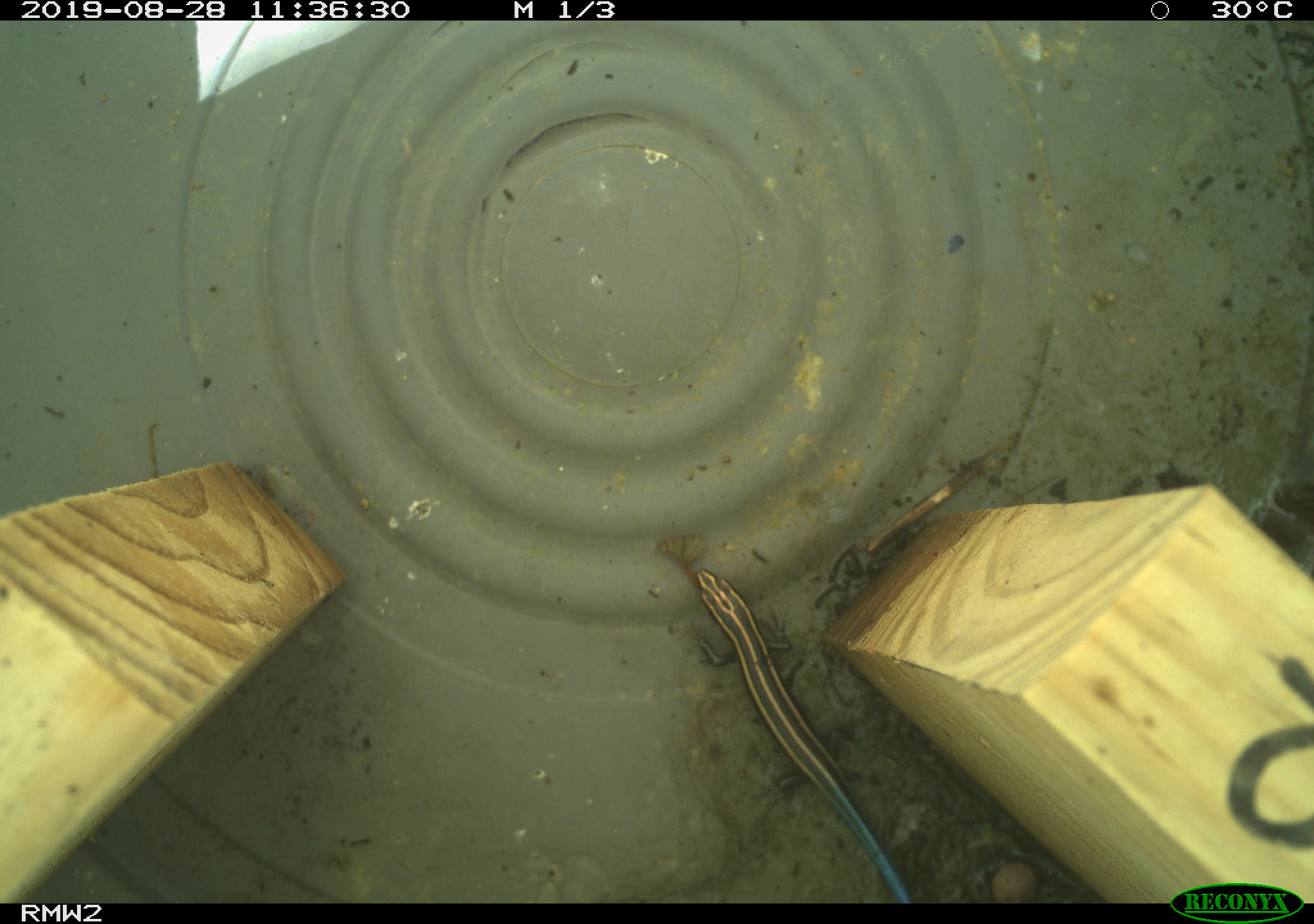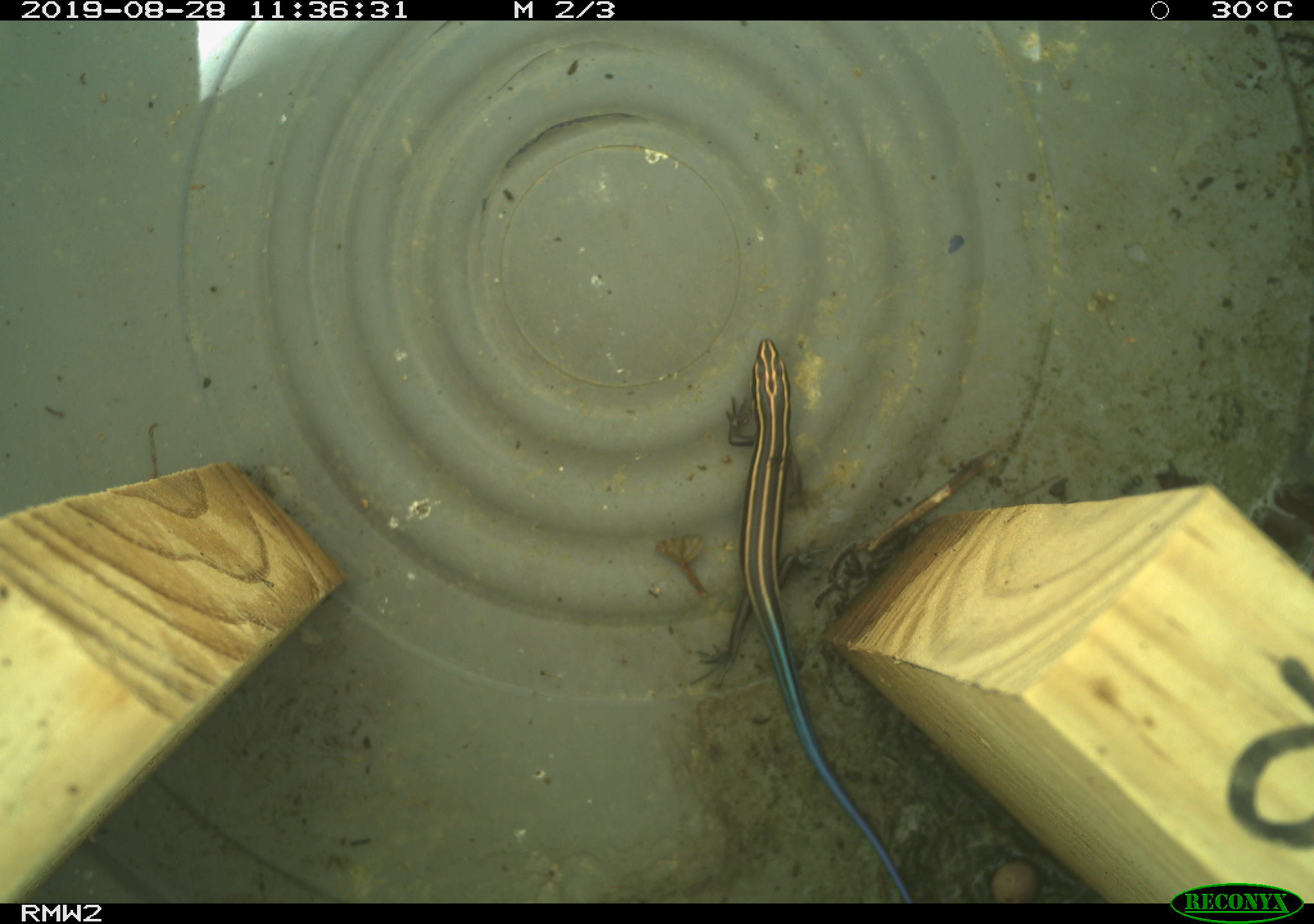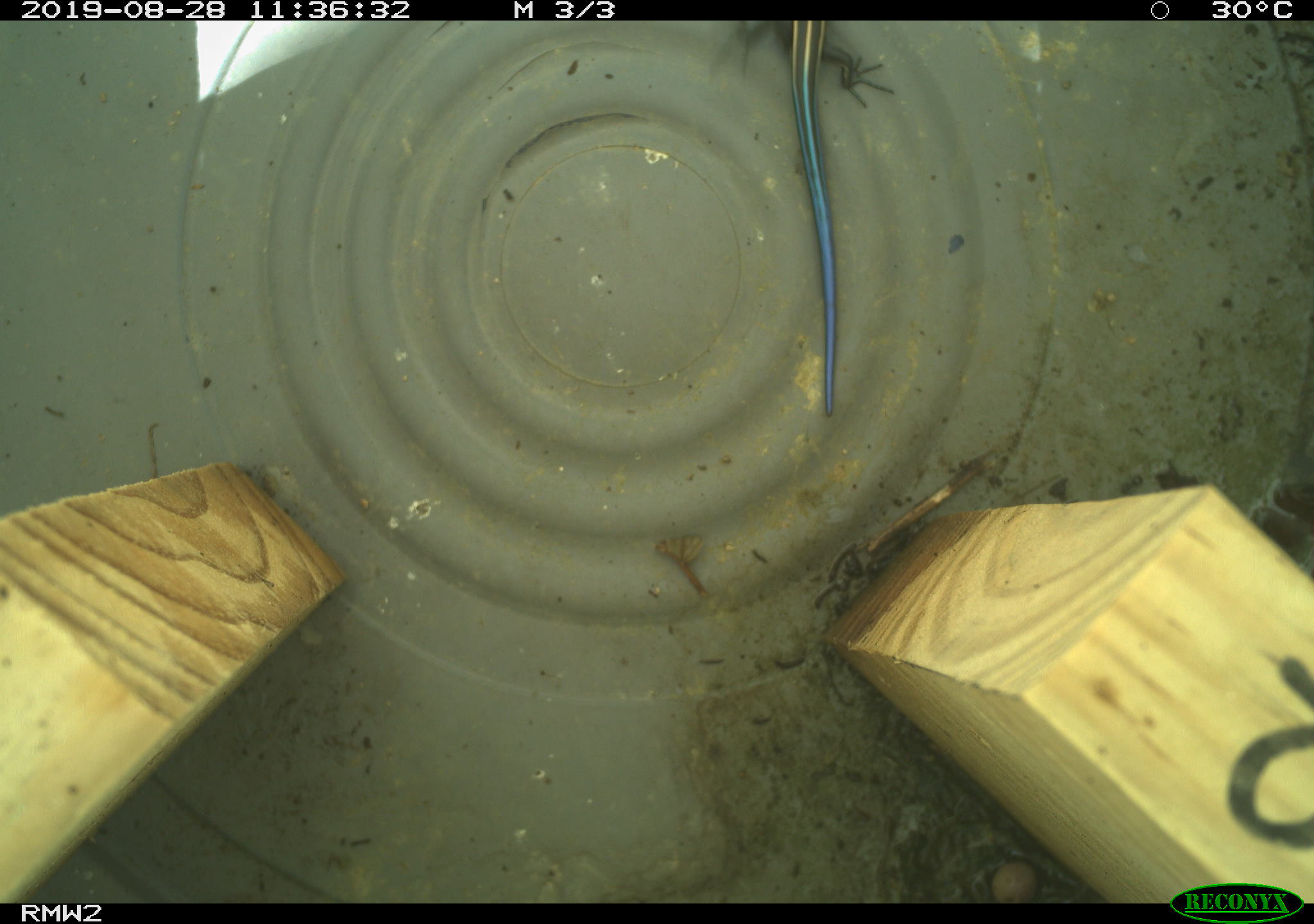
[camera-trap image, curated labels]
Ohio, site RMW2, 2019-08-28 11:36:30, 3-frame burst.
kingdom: Animalia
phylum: Chordata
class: Reptilia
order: Squamata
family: Scincidae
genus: Plestiodon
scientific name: Plestiodon fasciatus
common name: common five-lined skink